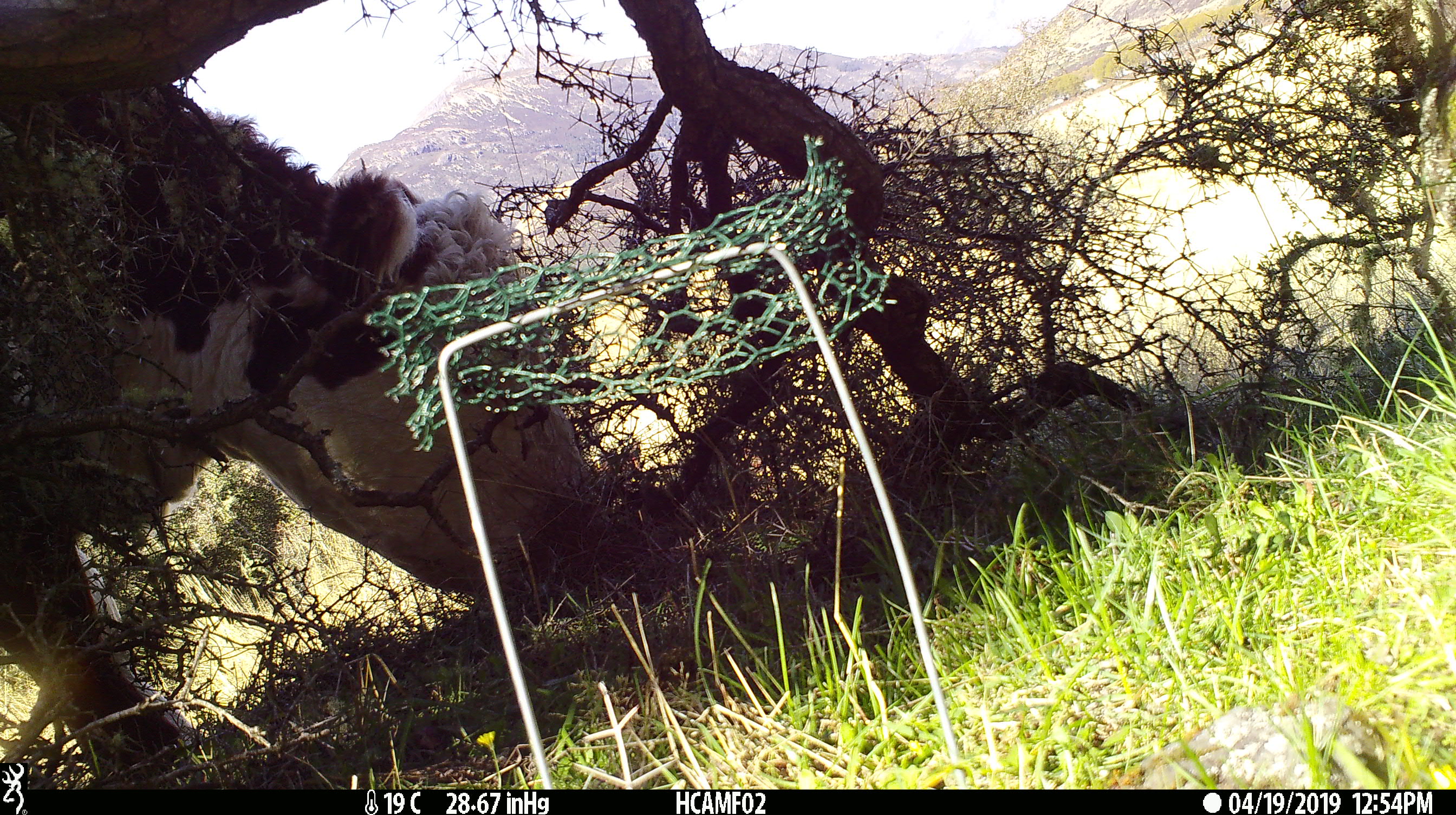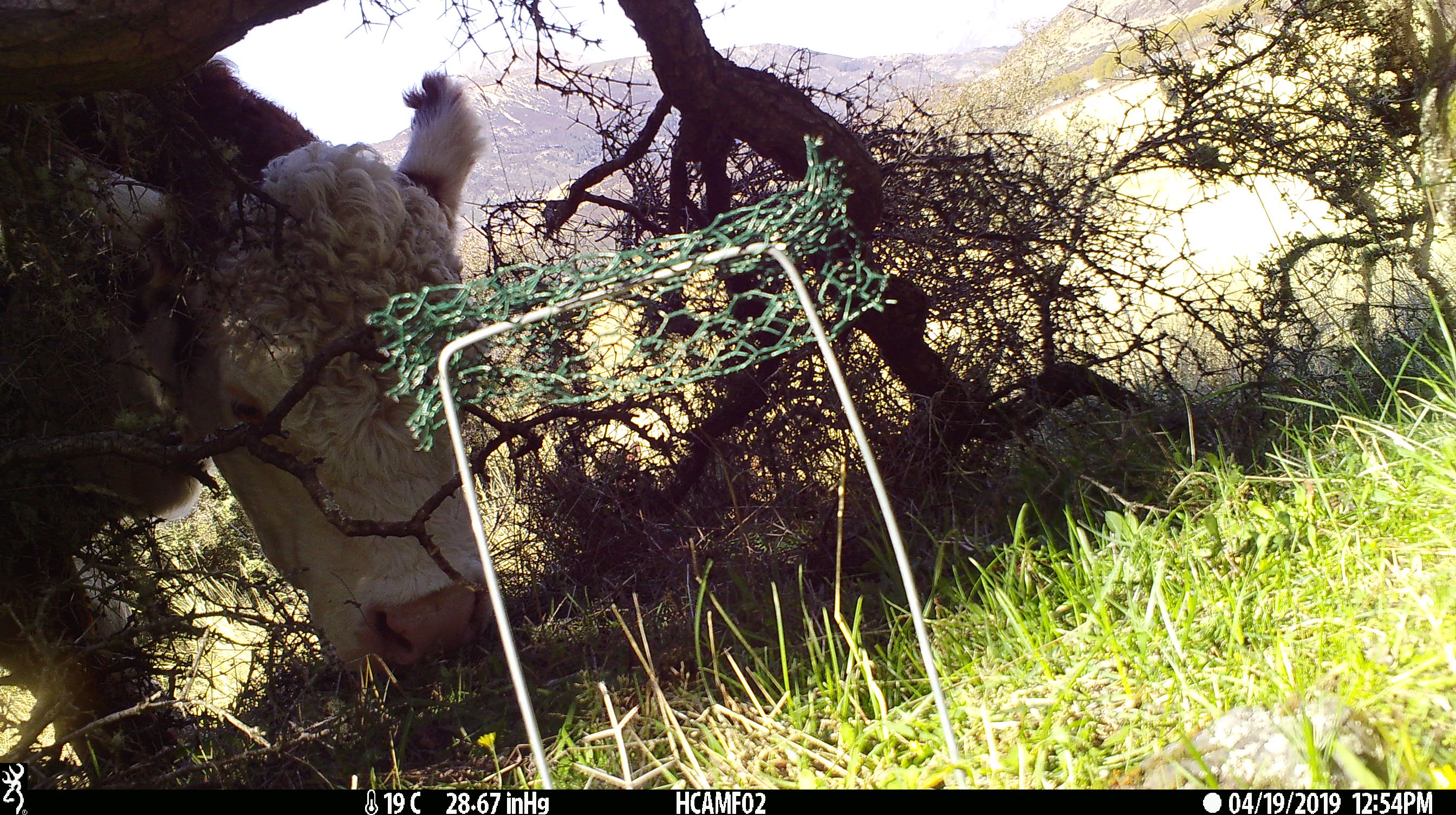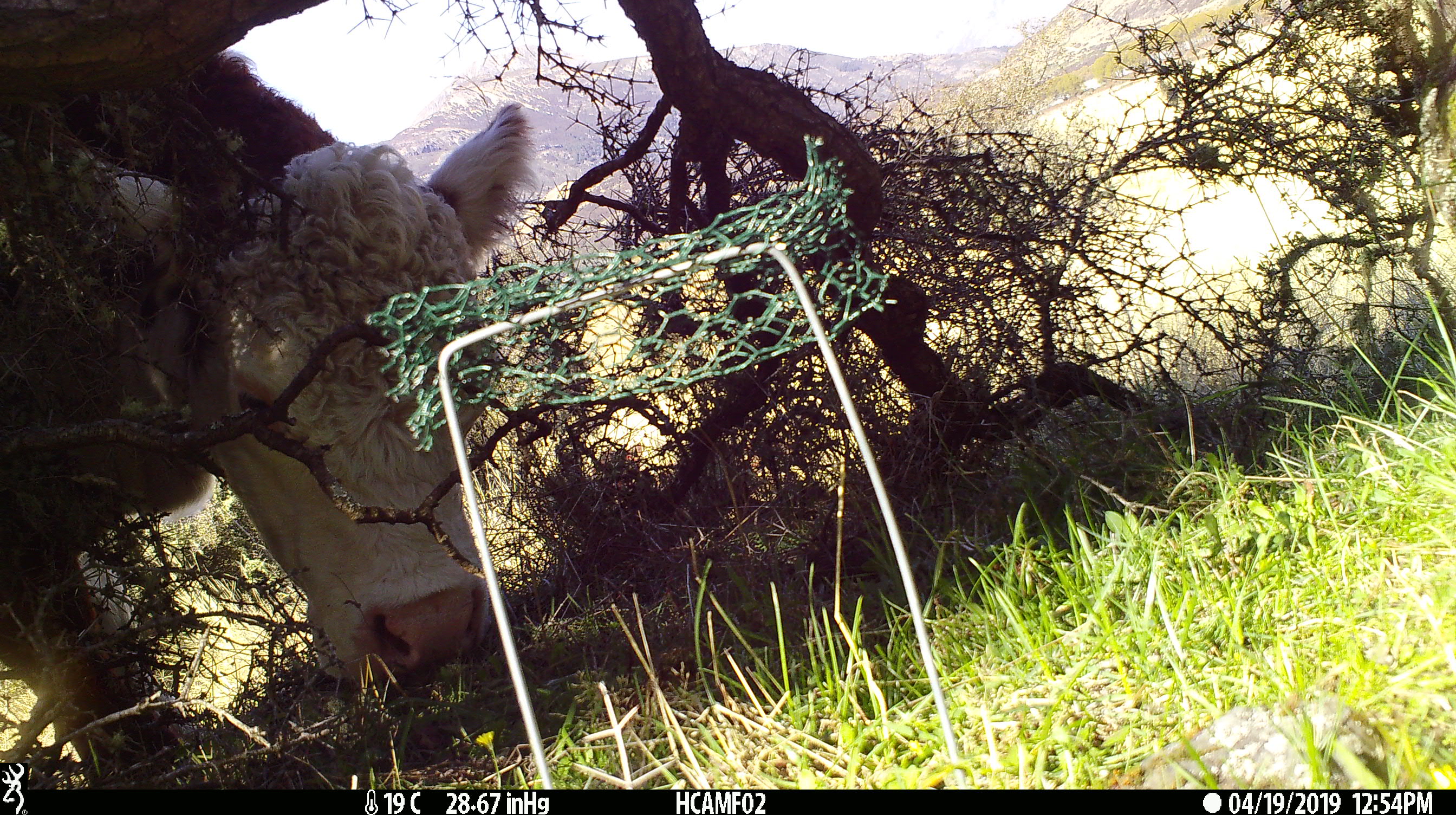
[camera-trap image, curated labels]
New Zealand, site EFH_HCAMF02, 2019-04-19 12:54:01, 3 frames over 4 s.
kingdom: Animalia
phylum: Chordata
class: Mammalia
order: Artiodactyla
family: Bovidae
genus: Bos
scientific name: Bos taurus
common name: domestic cow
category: cow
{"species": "cow (domestic cow) (Bos taurus)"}